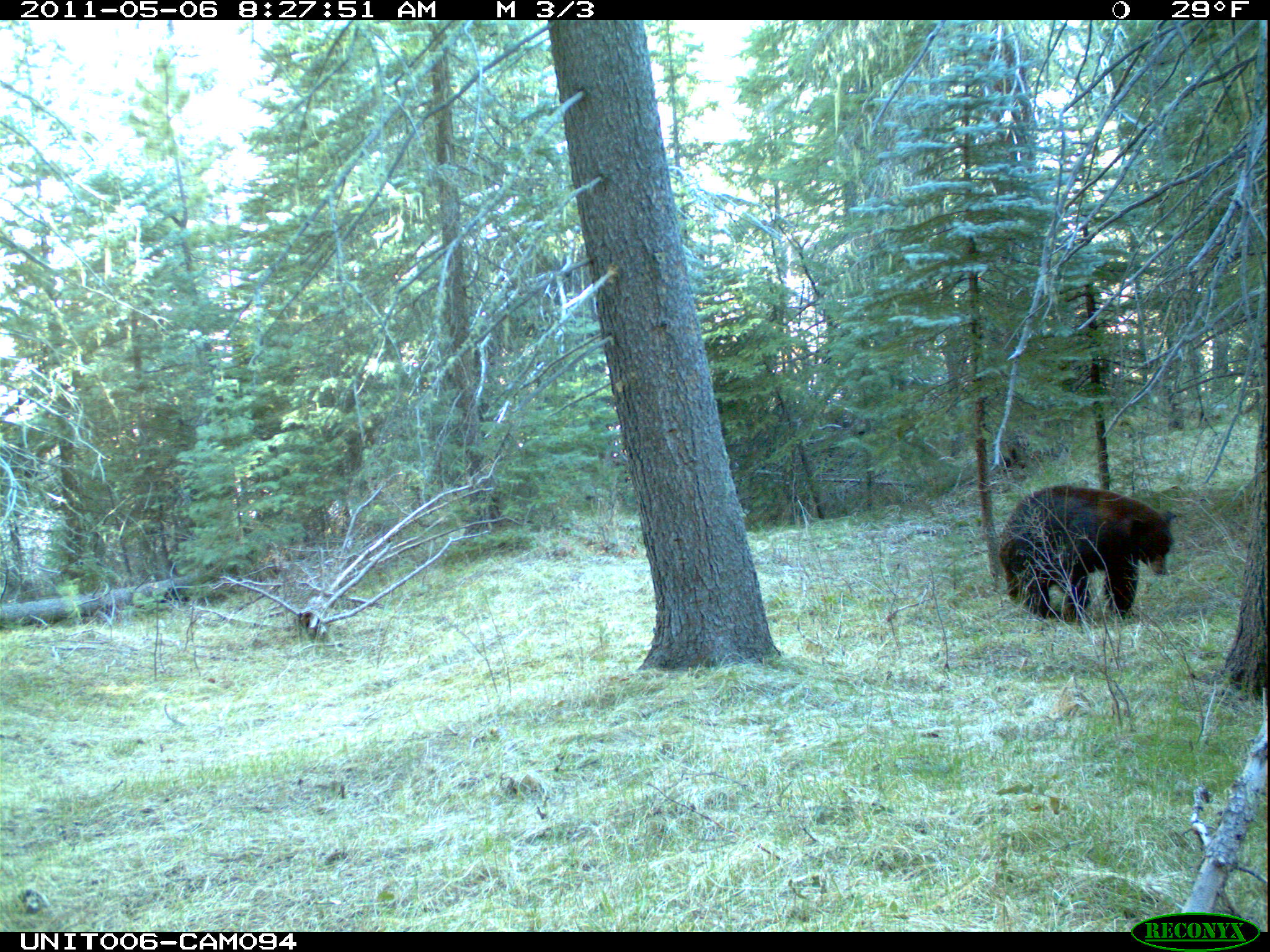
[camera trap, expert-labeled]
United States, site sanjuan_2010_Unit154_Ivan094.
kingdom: Animalia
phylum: Chordata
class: Mammalia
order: Carnivora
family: Ursidae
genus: Ursus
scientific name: Ursus americanus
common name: american black bear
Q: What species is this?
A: Ursus americanus (american black bear).